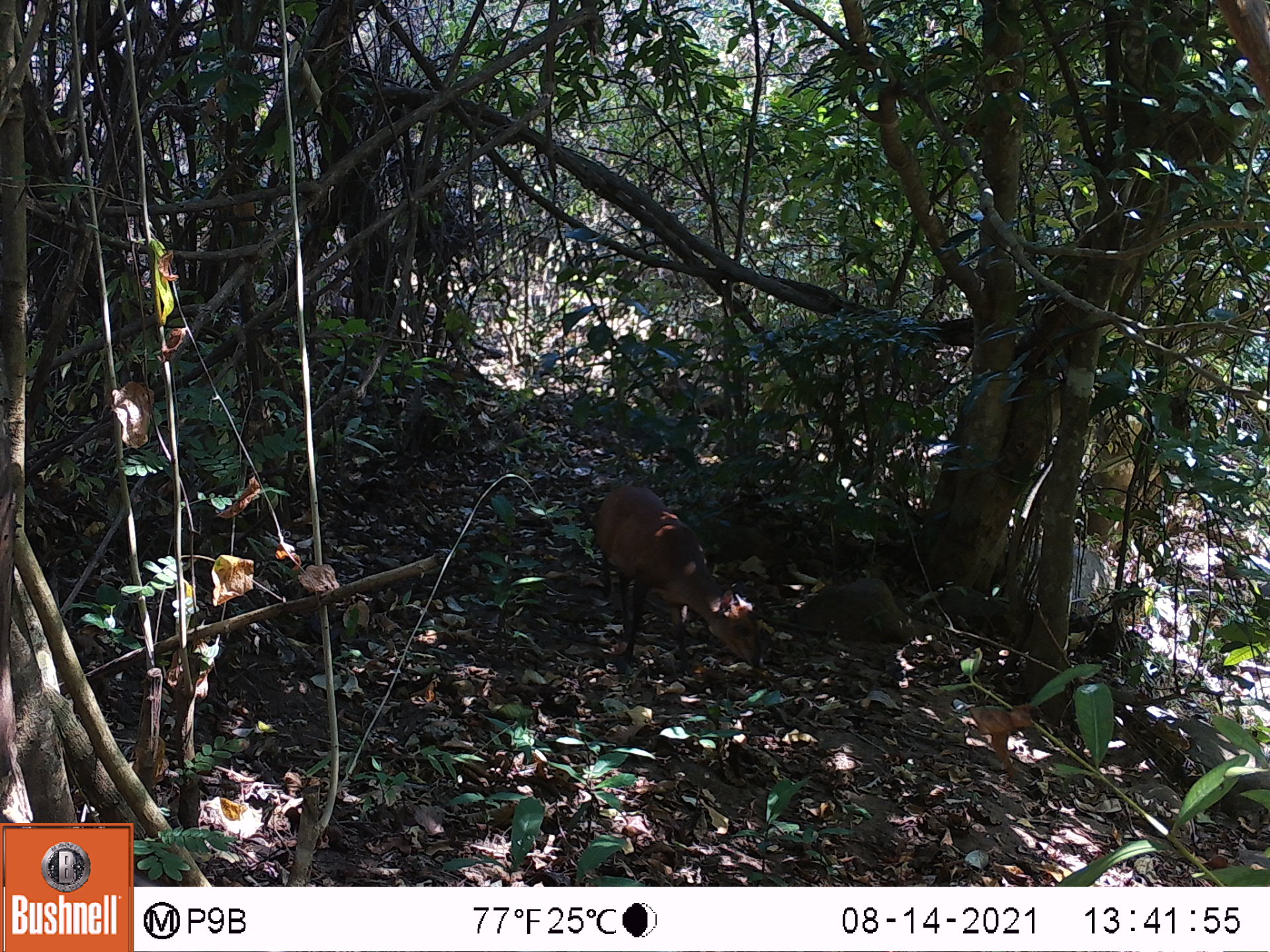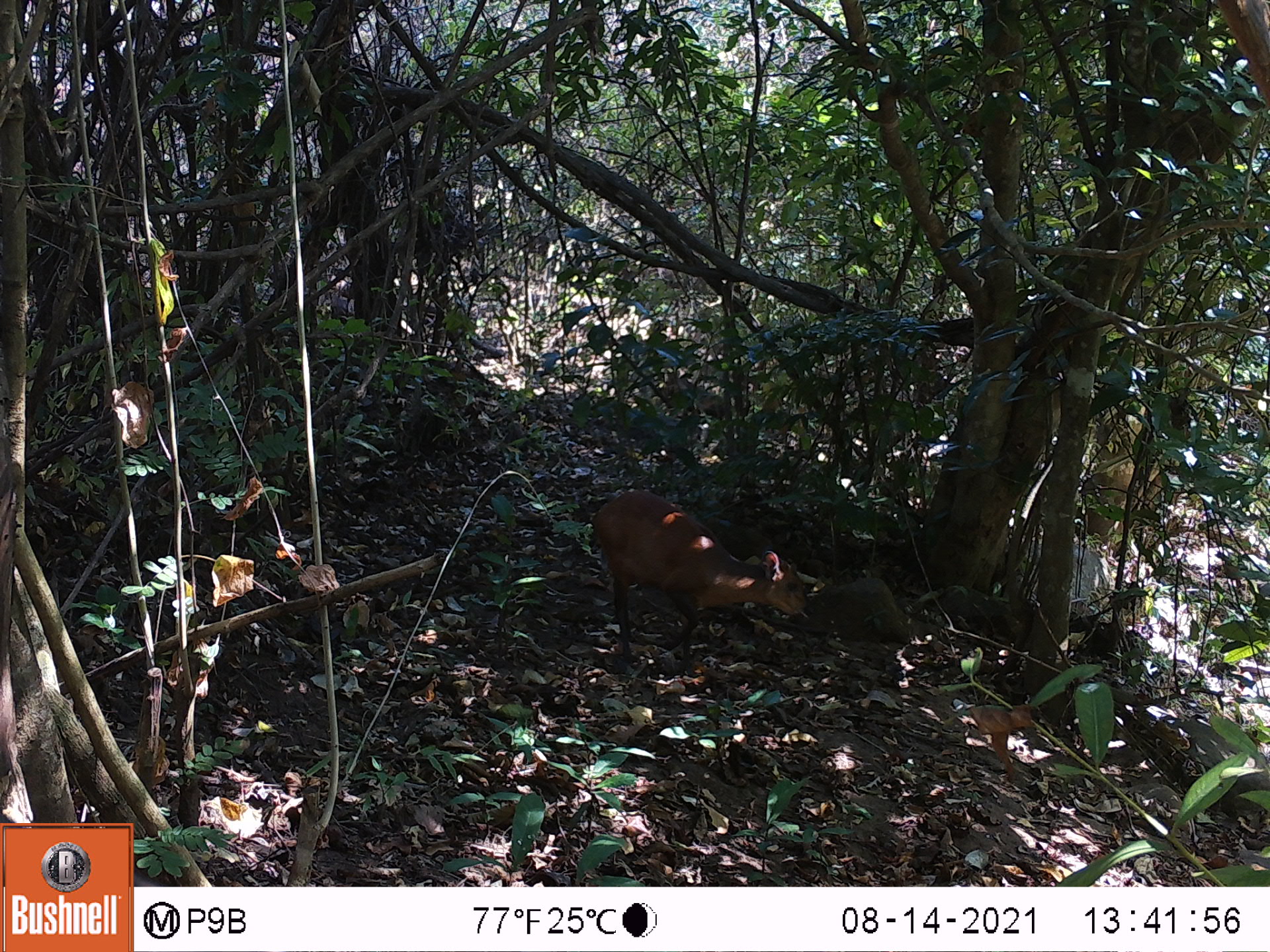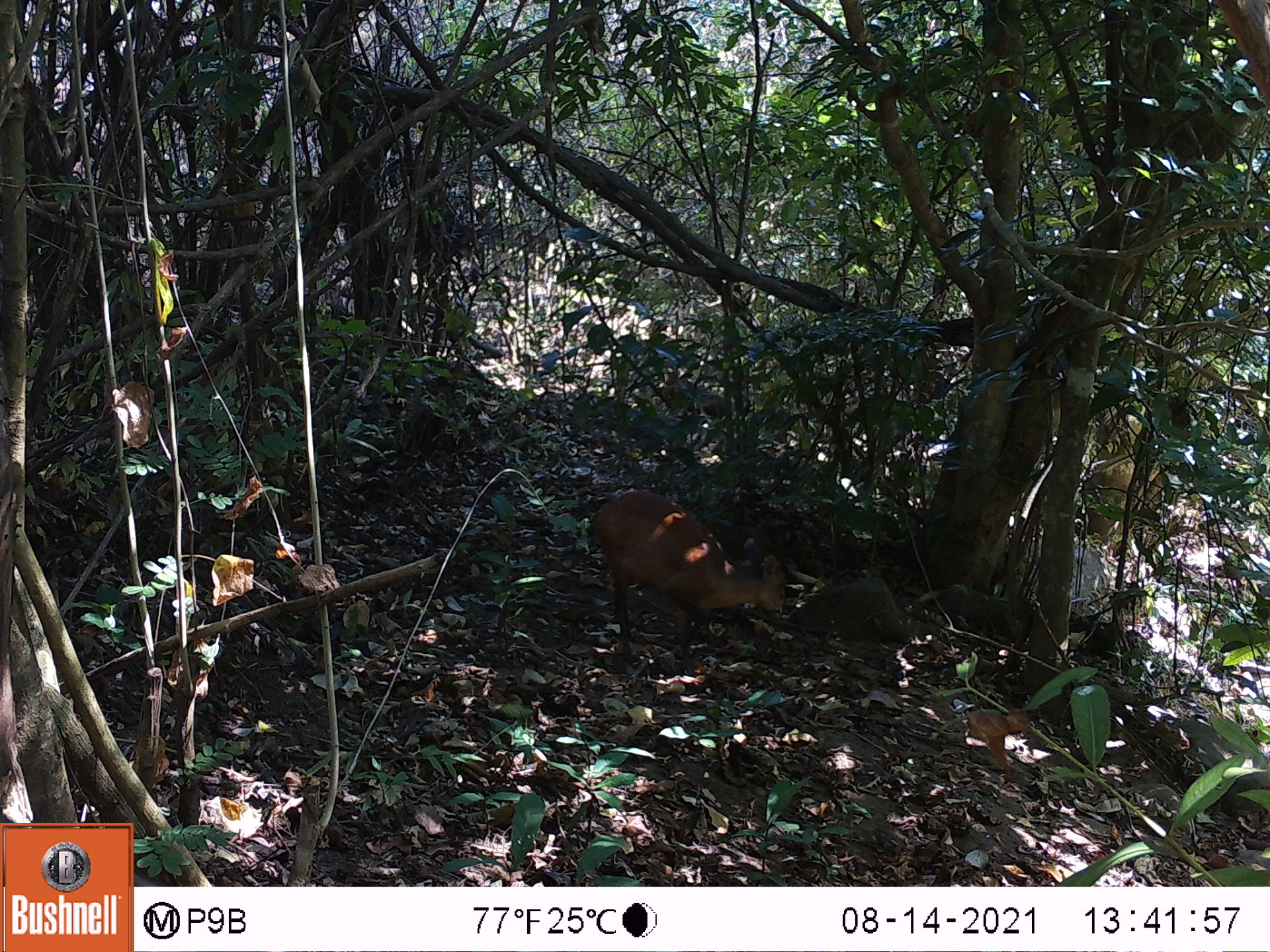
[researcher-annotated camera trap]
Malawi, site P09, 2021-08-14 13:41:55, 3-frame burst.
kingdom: Animalia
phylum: Chordata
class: Mammalia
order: Artiodactyla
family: Bovidae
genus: Cephalophorus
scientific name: Cephalophorus natalensis natalensis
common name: red duiker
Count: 1.